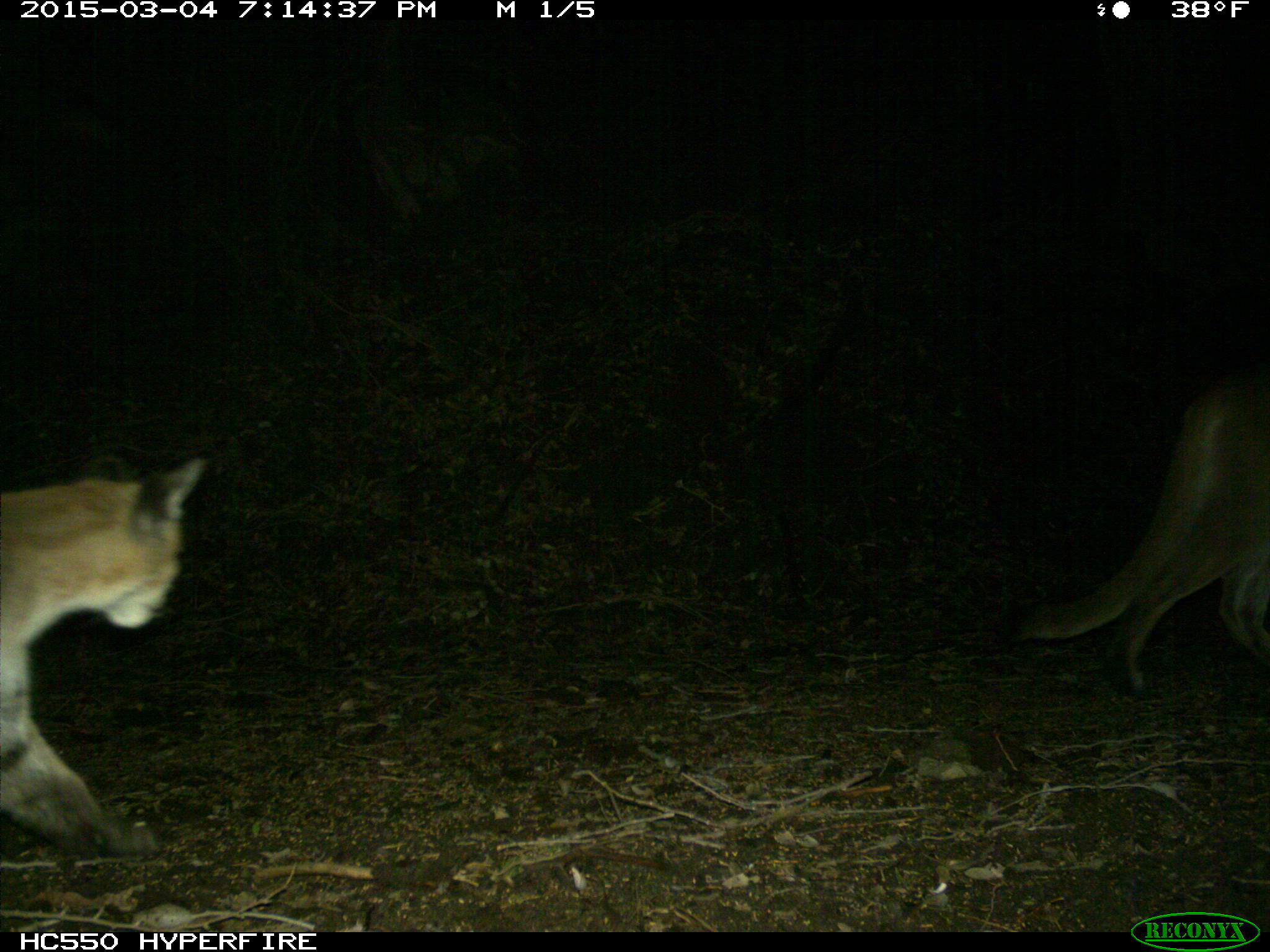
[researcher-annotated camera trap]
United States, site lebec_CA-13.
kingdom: Animalia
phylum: Chordata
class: Mammalia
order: Carnivora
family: Felidae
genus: Puma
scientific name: Puma concolor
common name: mountain lion